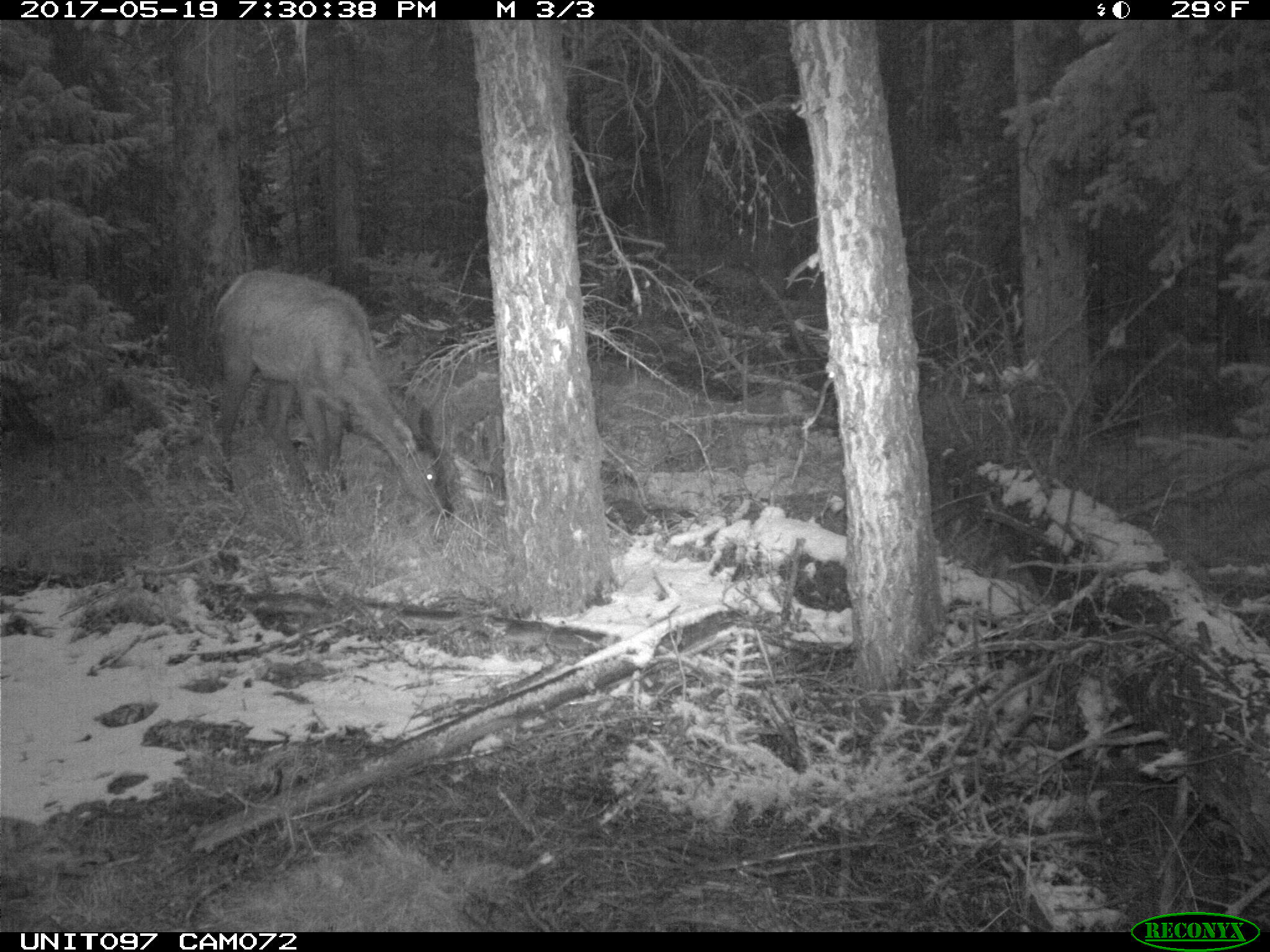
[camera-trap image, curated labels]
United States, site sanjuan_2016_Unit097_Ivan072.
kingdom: Animalia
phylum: Chordata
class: Mammalia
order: Artiodactyla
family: Cervidae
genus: Cervus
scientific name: Cervus elaphus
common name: red deer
Cervus elaphus (red deer).